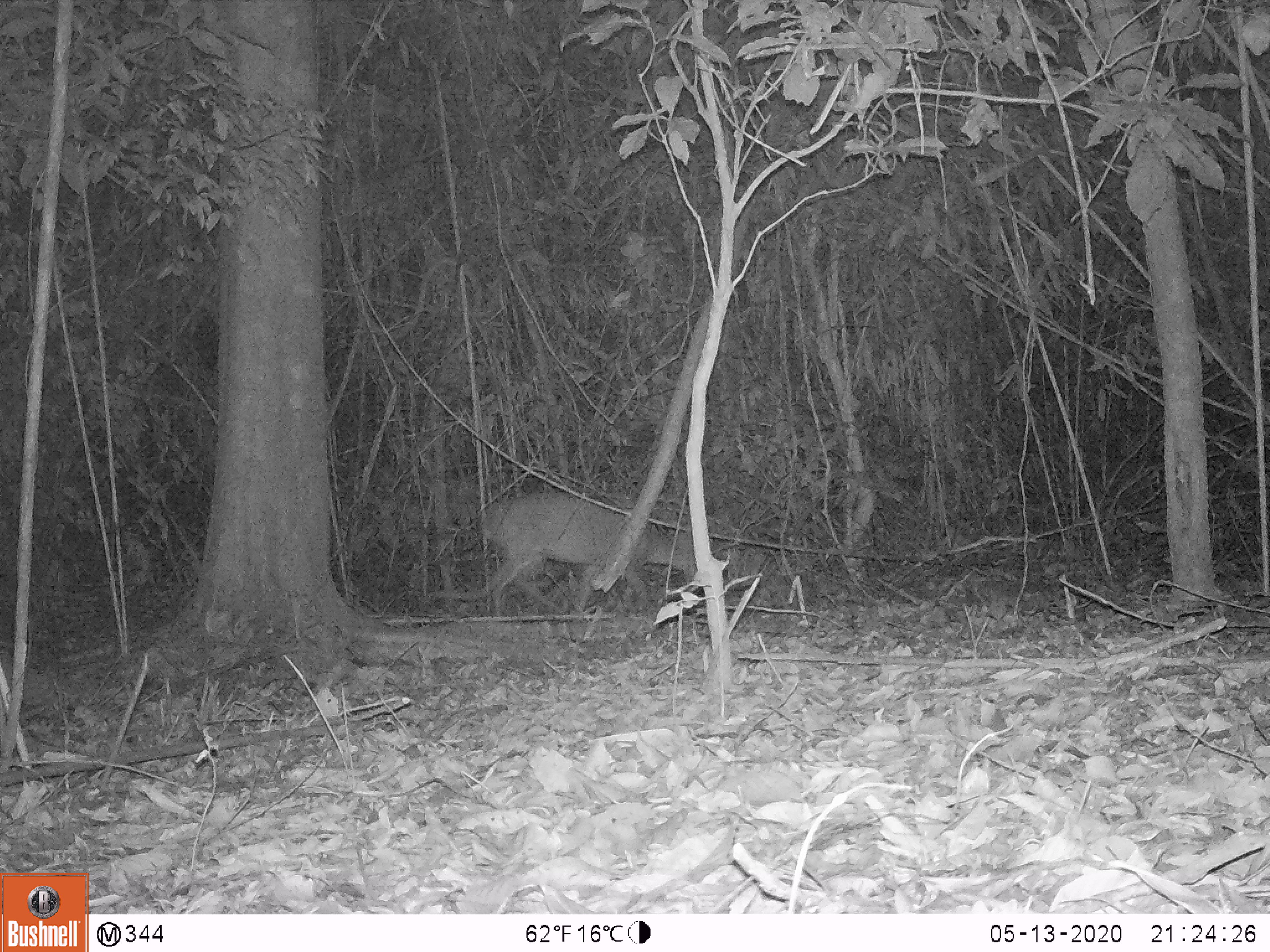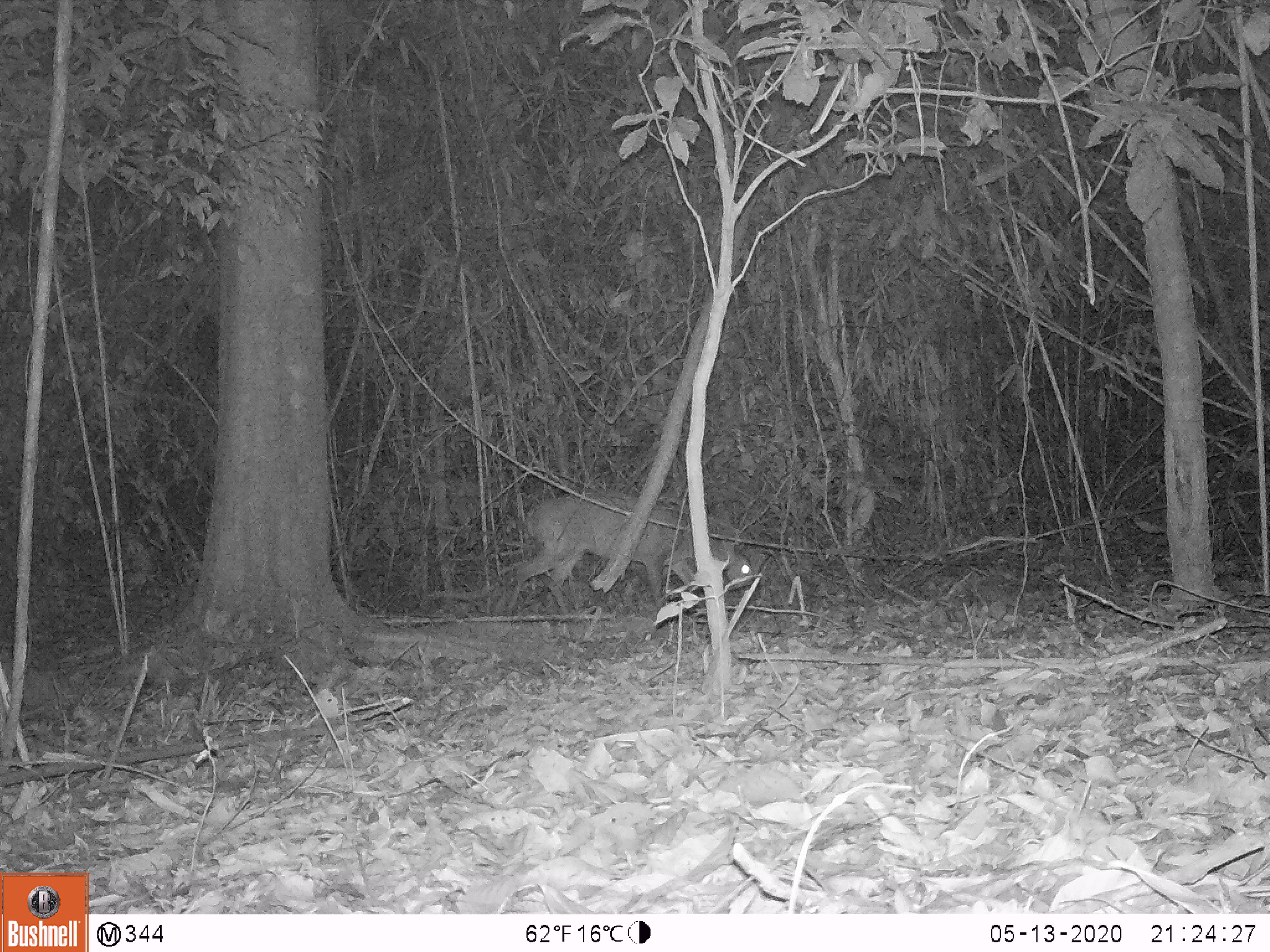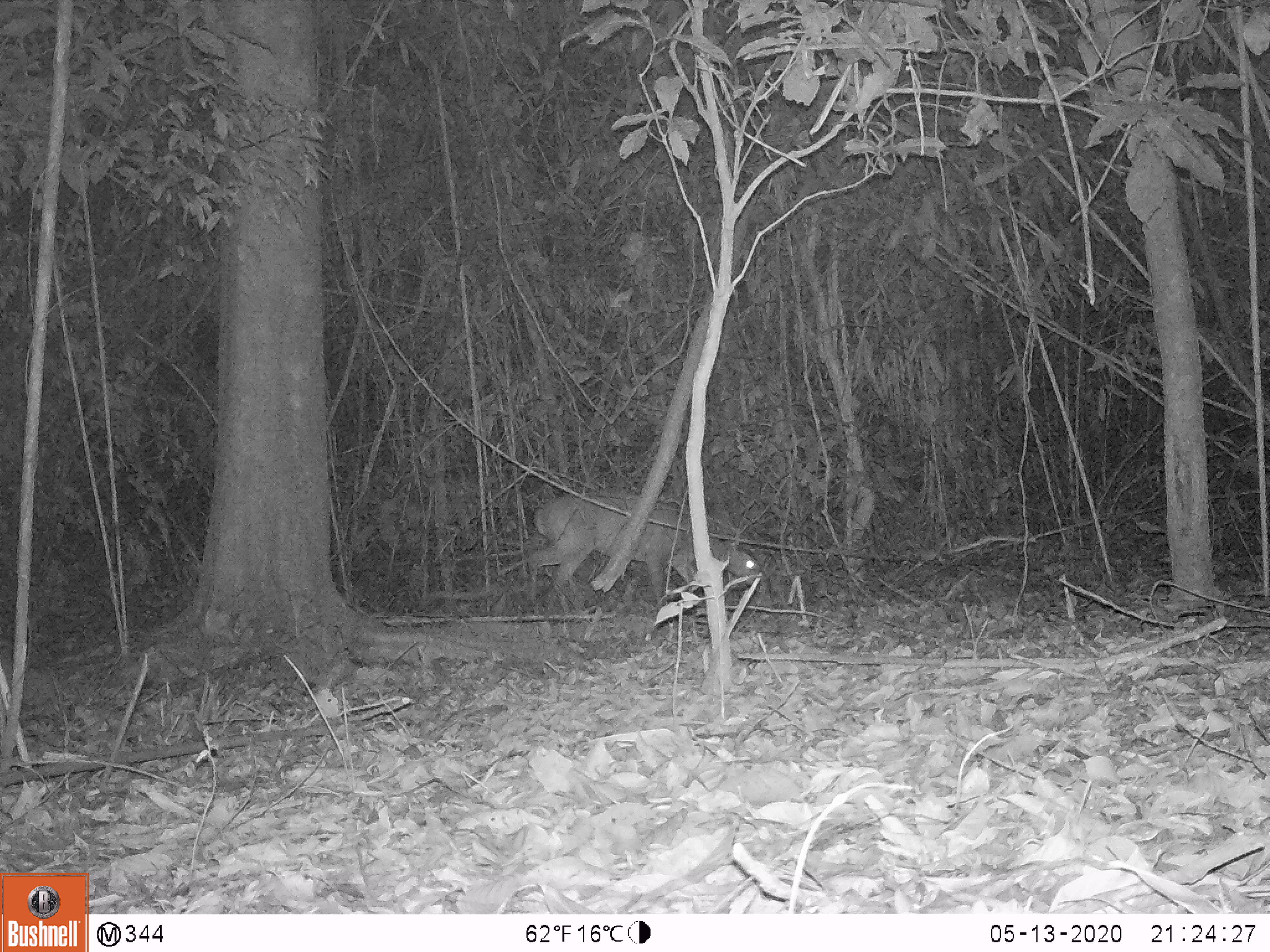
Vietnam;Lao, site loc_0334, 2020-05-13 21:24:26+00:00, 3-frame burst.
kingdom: Animalia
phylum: Chordata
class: Mammalia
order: Artiodactyla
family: Cervidae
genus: Muntiacus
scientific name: Muntiacus vuquangensis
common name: large-antlered muntjac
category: large antlered muntjac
Large antlered muntjac (large-antlered muntjac) (Muntiacus vuquangensis). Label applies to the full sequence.